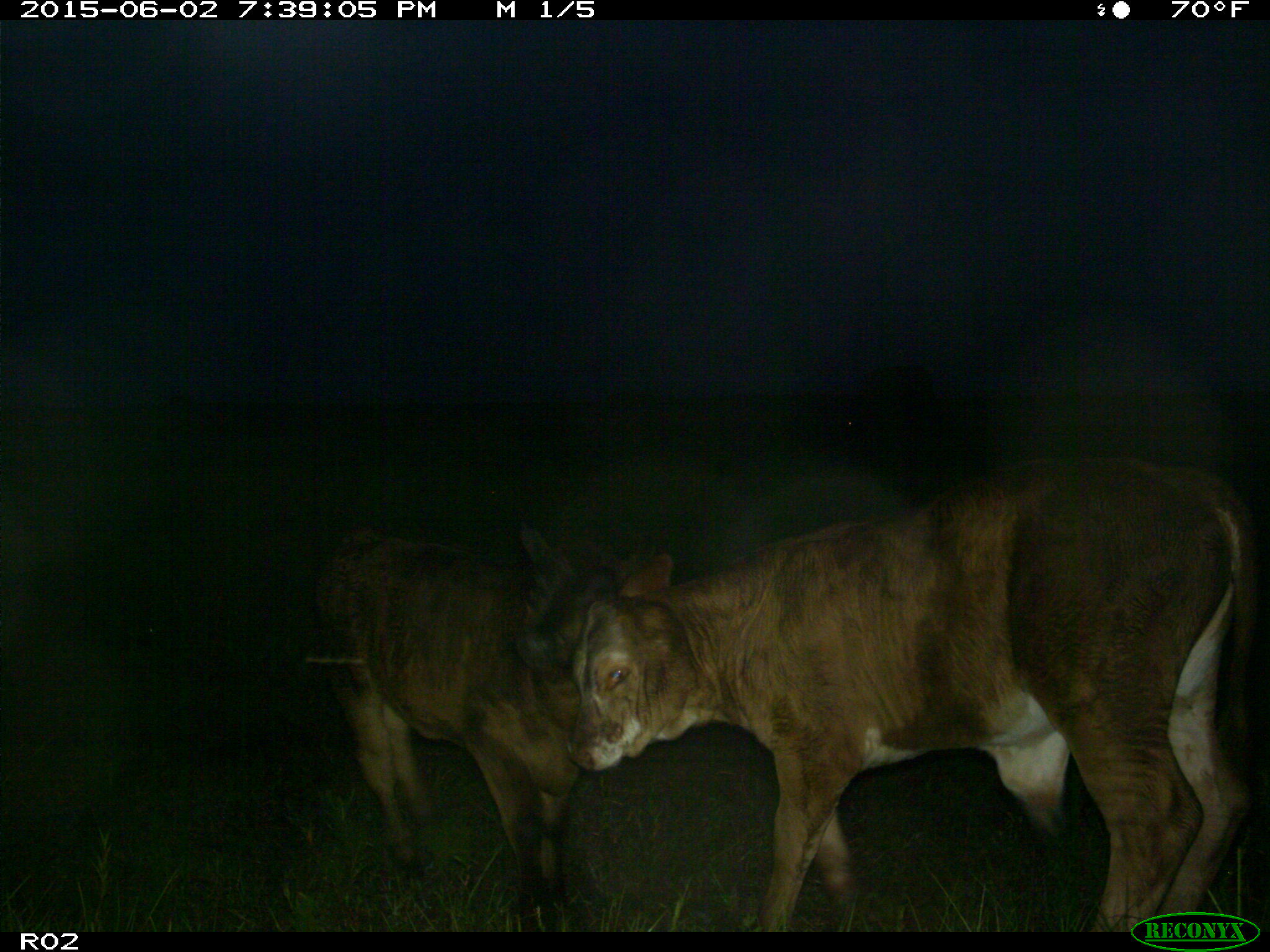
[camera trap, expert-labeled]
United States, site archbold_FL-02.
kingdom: Animalia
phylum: Chordata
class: Mammalia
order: Artiodactyla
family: Bovidae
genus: Bos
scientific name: Bos taurus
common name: domestic cow